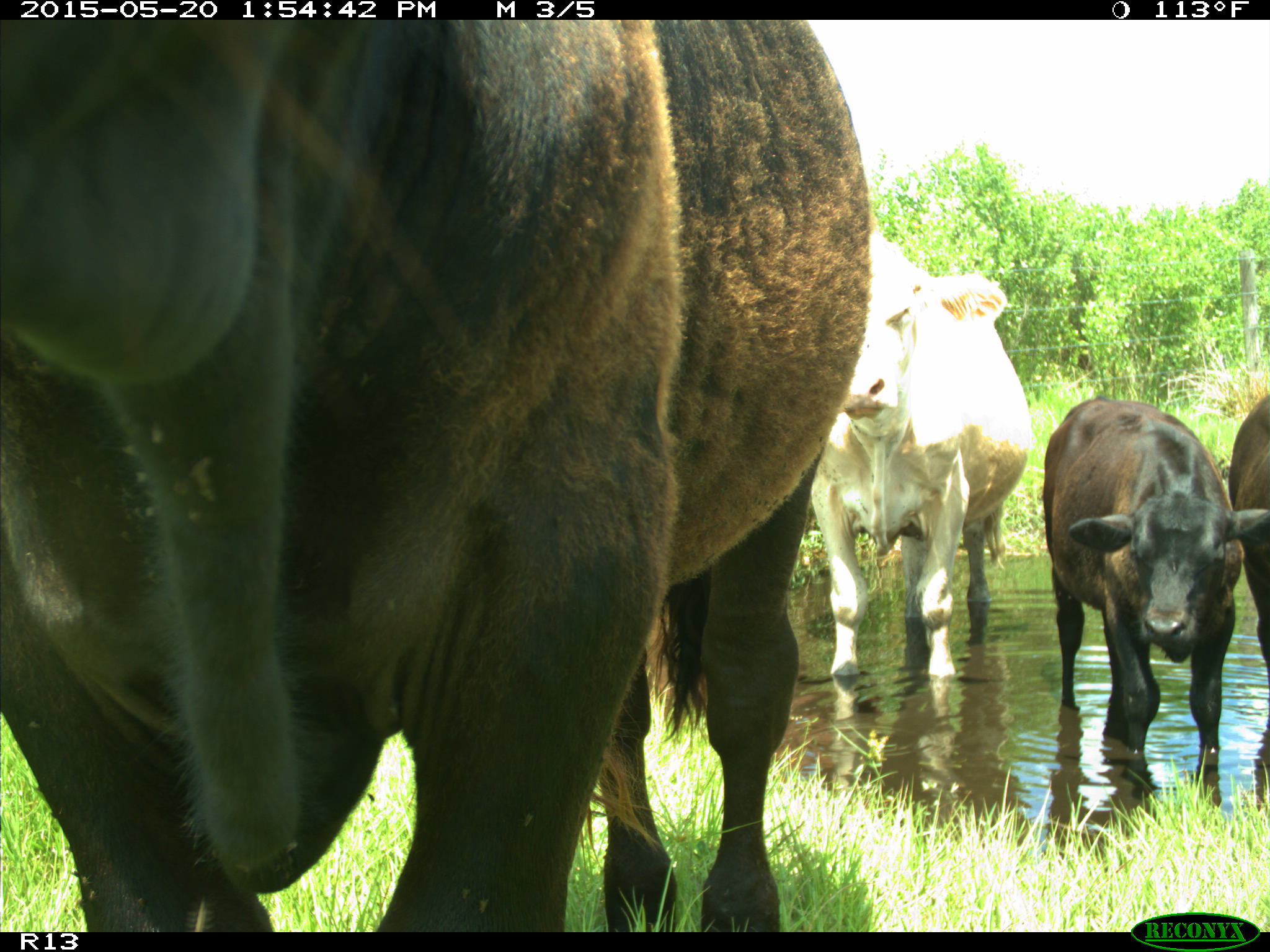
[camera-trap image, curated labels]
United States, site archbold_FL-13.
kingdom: Animalia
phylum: Chordata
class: Mammalia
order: Artiodactyla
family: Bovidae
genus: Bos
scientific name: Bos taurus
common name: domestic cow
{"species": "Bos taurus (domestic cow)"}